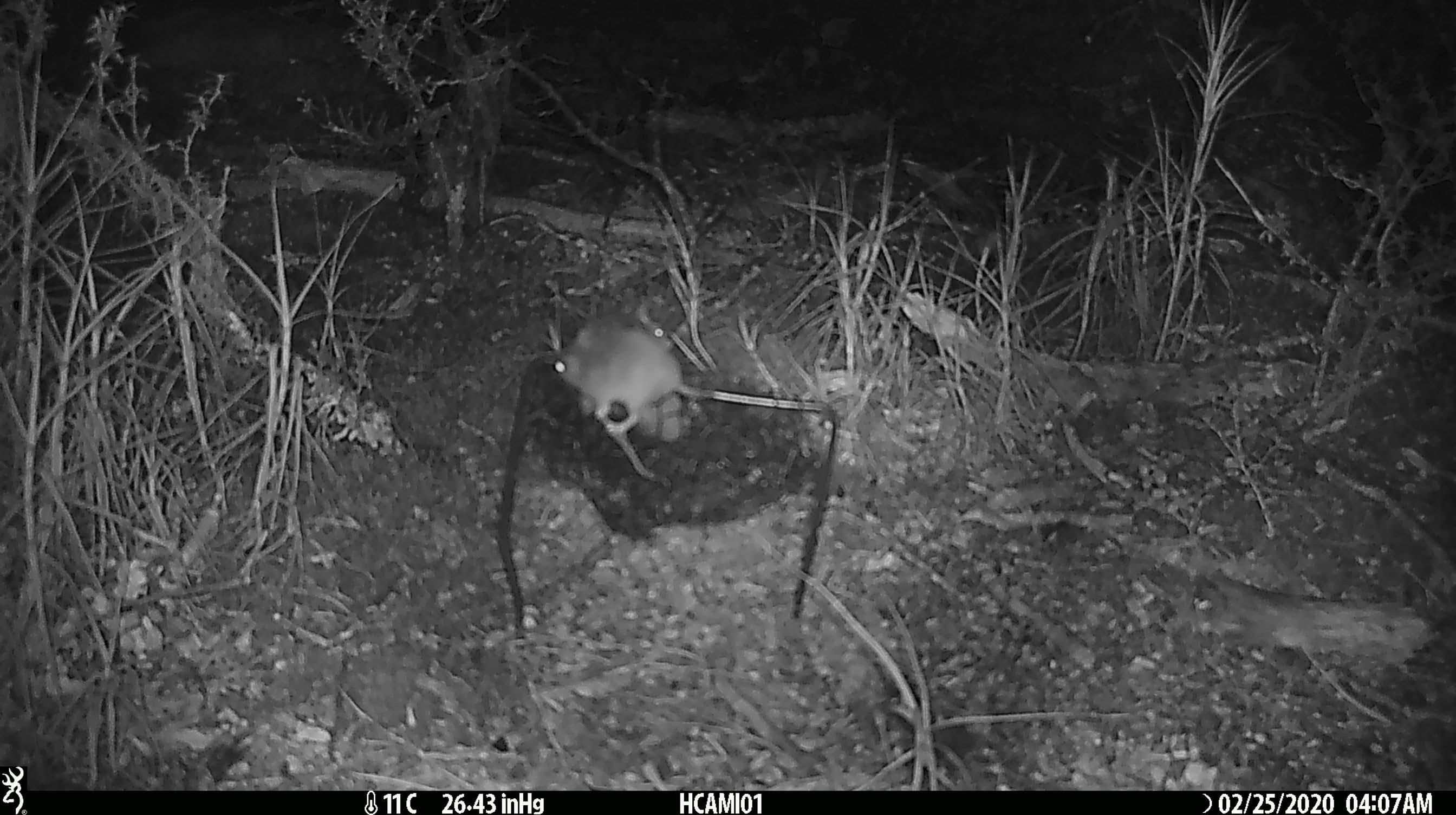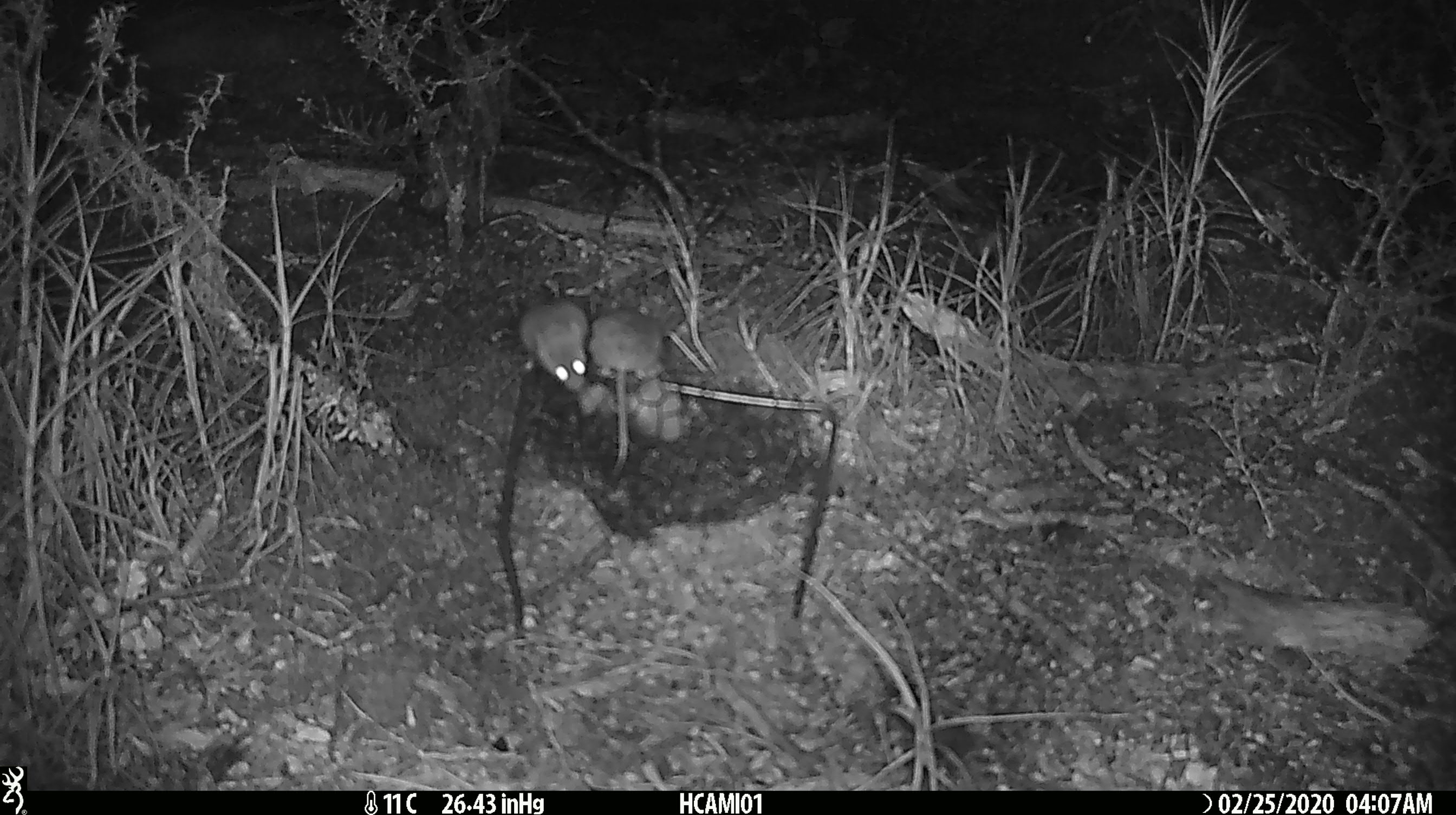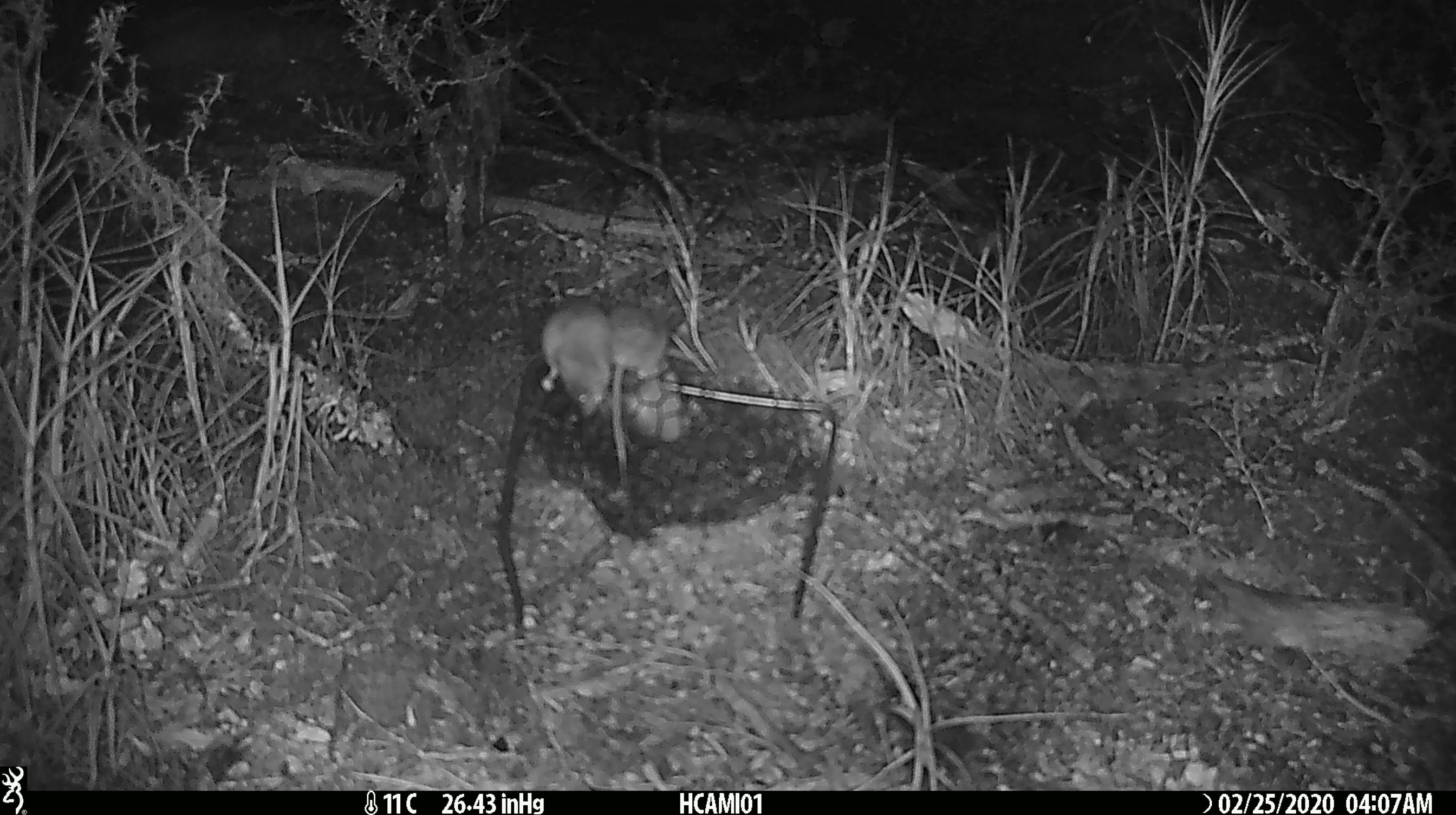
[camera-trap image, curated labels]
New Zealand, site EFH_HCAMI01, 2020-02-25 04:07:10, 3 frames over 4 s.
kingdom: Animalia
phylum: Chordata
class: Mammalia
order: Rodentia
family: Muridae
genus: Mus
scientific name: Mus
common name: mouse